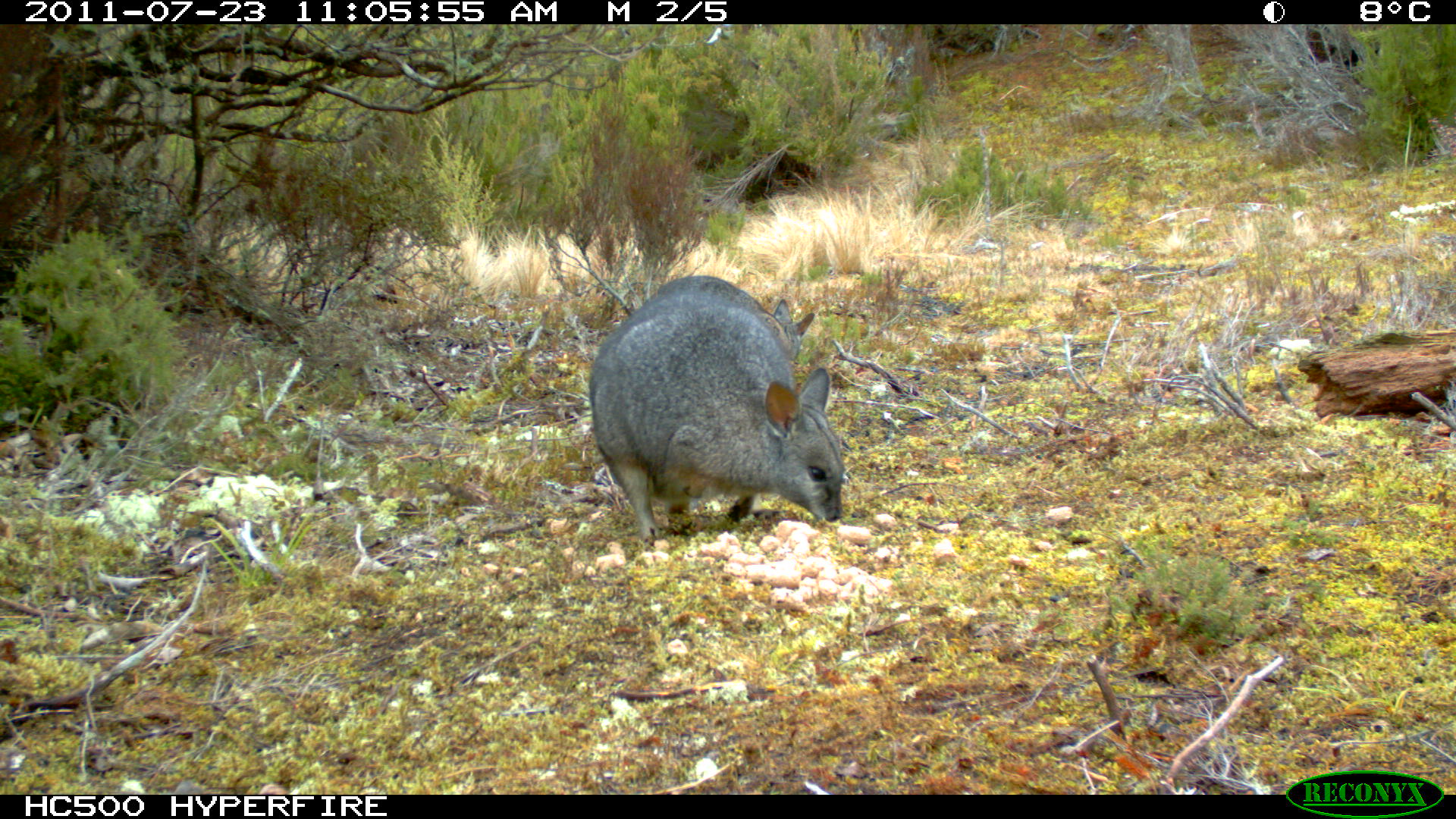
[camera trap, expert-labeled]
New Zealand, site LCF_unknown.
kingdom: Animalia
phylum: Chordata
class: Mammalia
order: Diprotodontia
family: Macropodidae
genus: Notamacropus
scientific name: Notamacropus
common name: wallaby